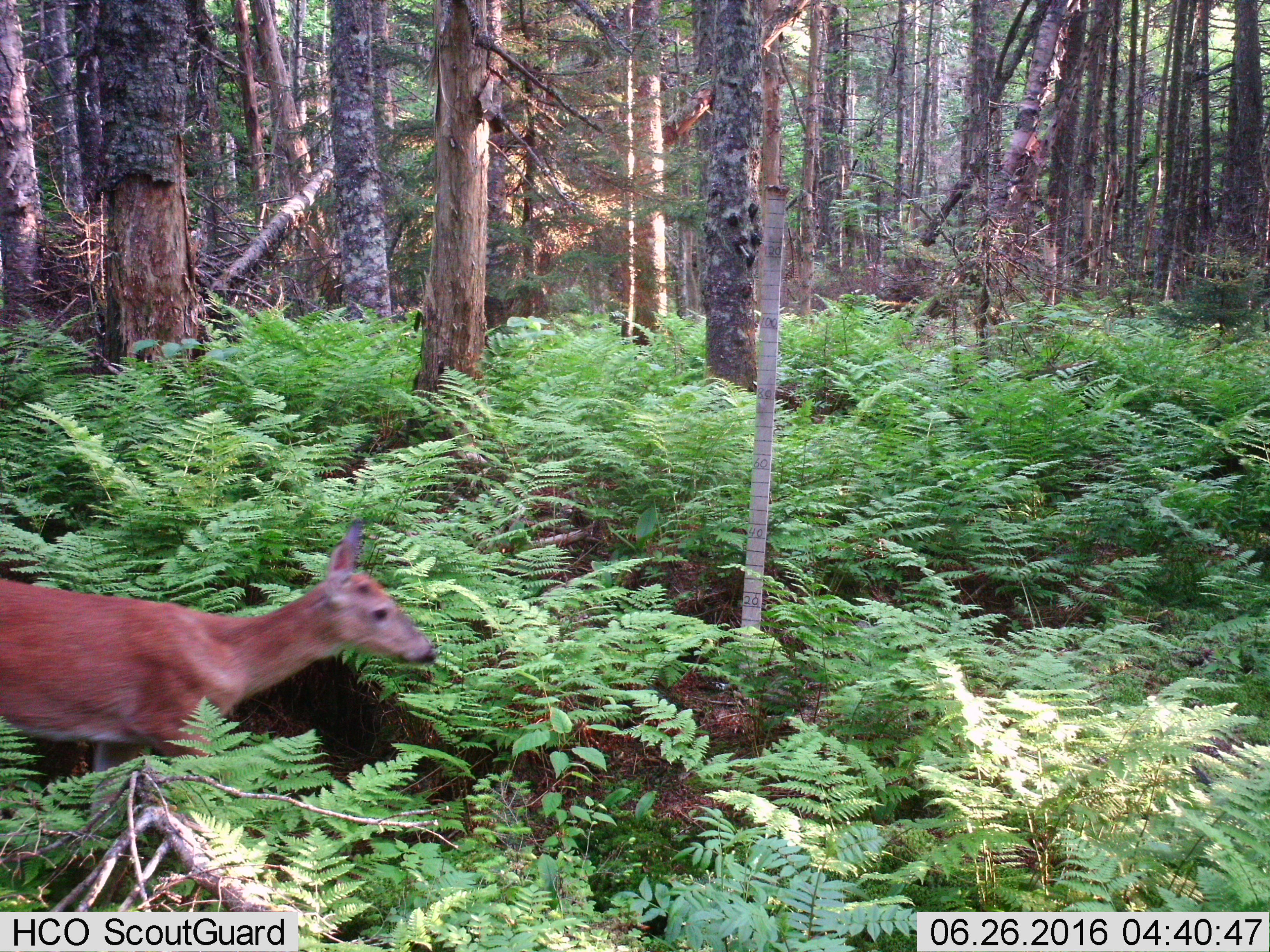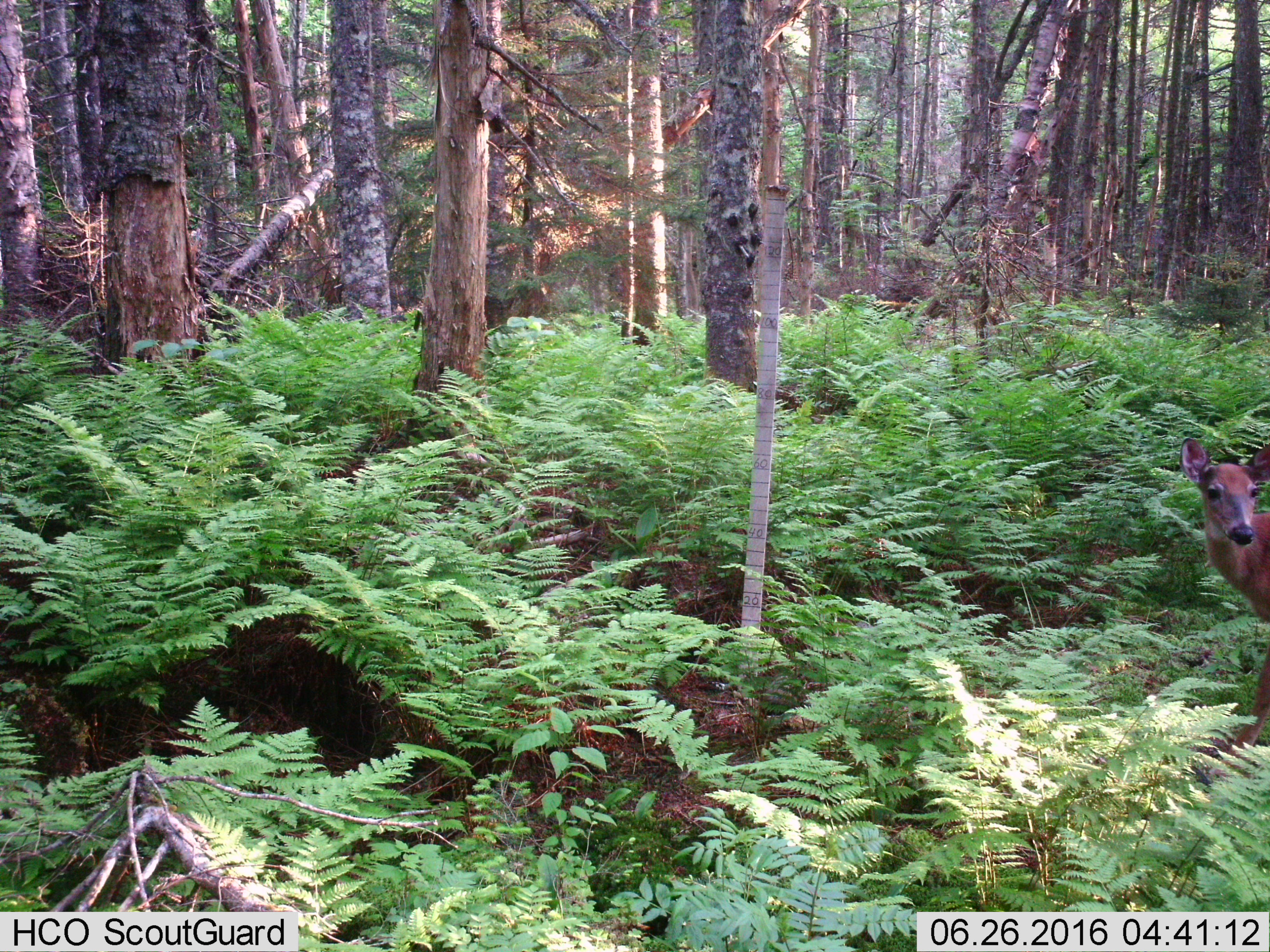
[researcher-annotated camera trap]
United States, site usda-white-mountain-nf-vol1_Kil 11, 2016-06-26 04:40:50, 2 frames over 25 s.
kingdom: Animalia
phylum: Chordata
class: Mammalia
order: Artiodactyla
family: Cervidae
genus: Odocoileus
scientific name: Odocoileus virginianus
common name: white-tailed deer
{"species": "white-tailed deer (Odocoileus virginianus)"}